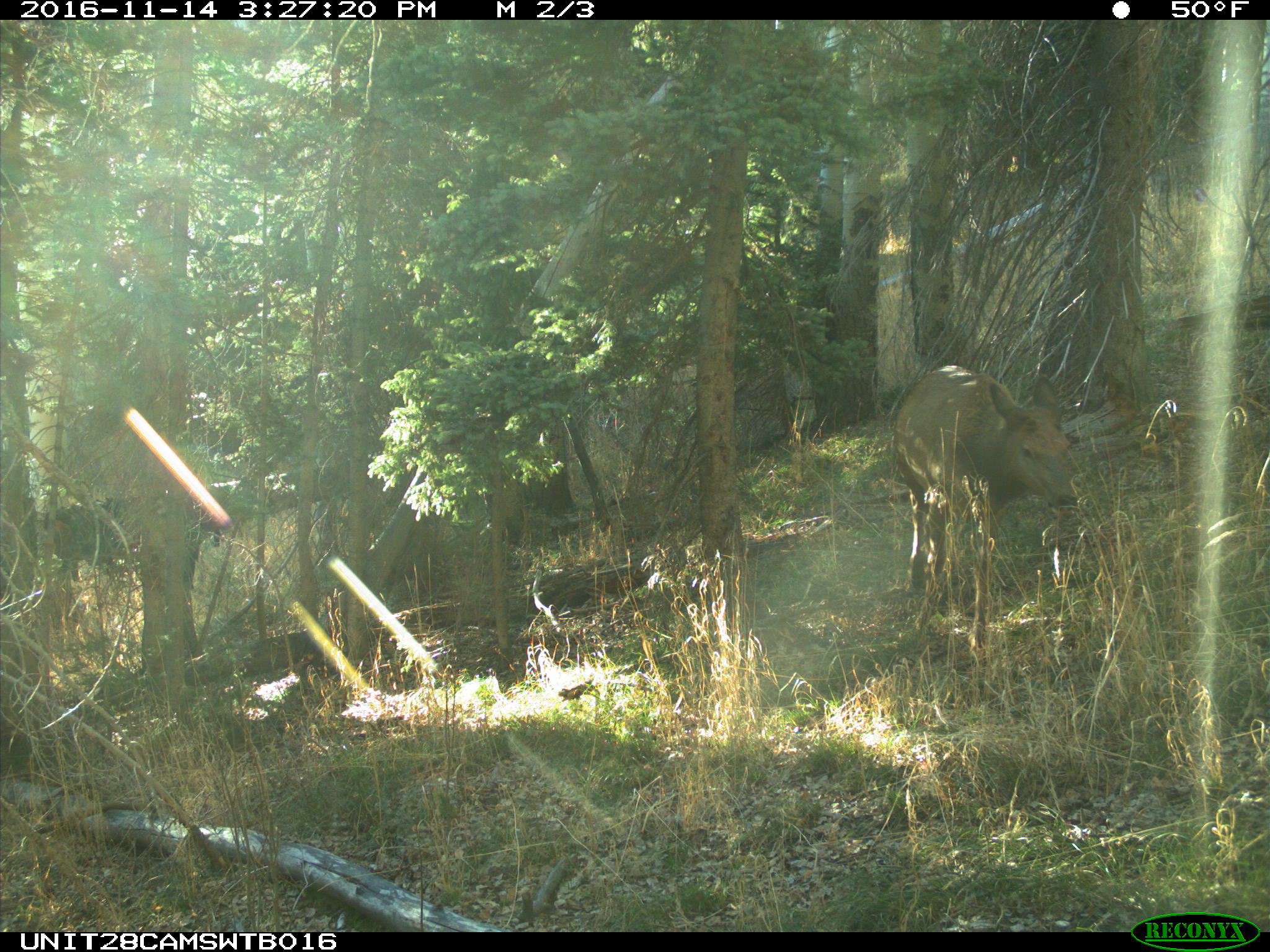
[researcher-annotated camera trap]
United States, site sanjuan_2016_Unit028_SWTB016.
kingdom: Animalia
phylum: Chordata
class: Mammalia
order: Artiodactyla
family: Cervidae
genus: Cervus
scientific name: Cervus elaphus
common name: red deer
Cervus elaphus (red deer).